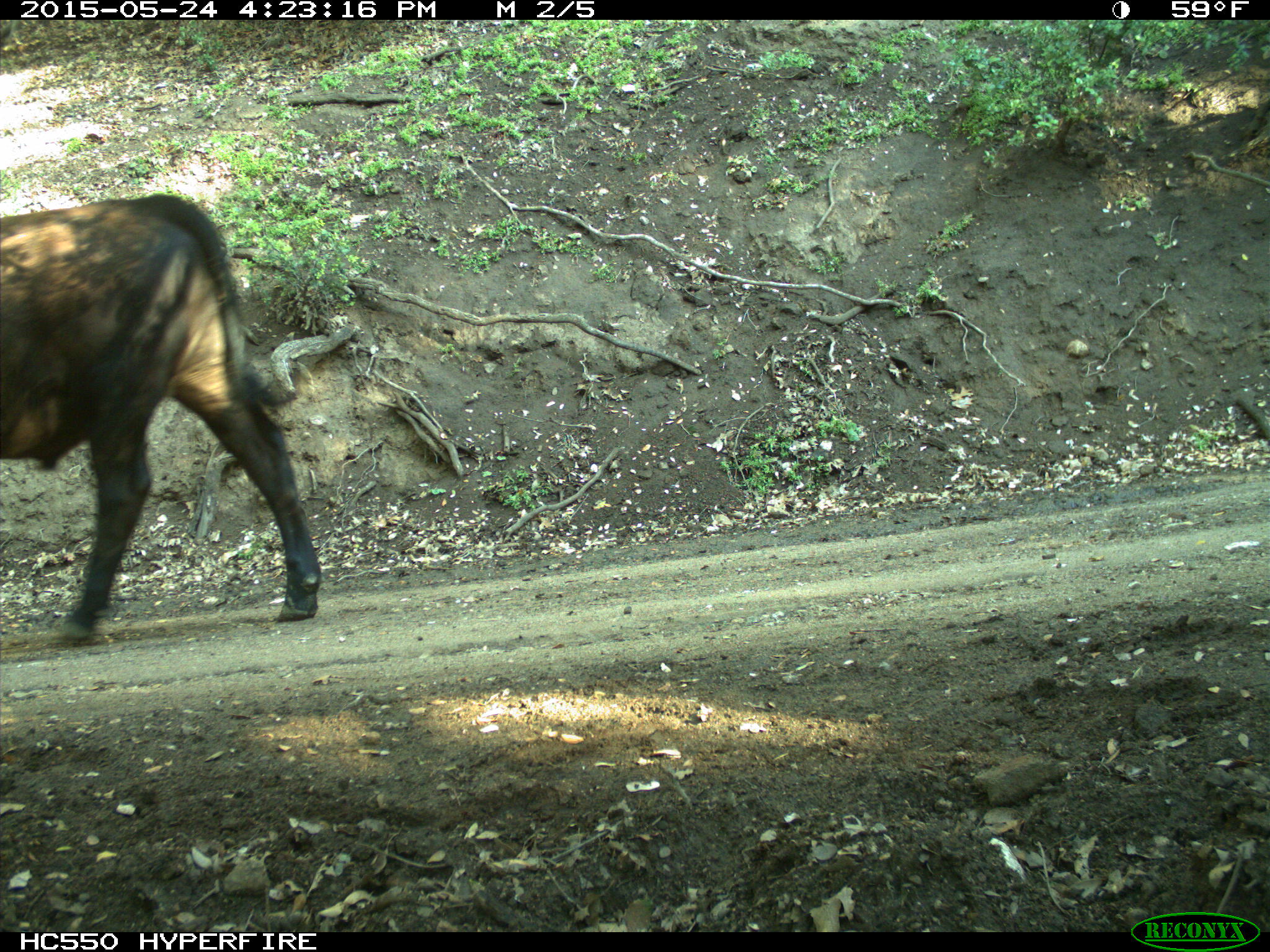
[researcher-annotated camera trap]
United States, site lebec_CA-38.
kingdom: Animalia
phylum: Chordata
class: Mammalia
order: Artiodactyla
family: Bovidae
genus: Bos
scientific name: Bos taurus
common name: domestic cow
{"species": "Bos taurus (domestic cow)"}